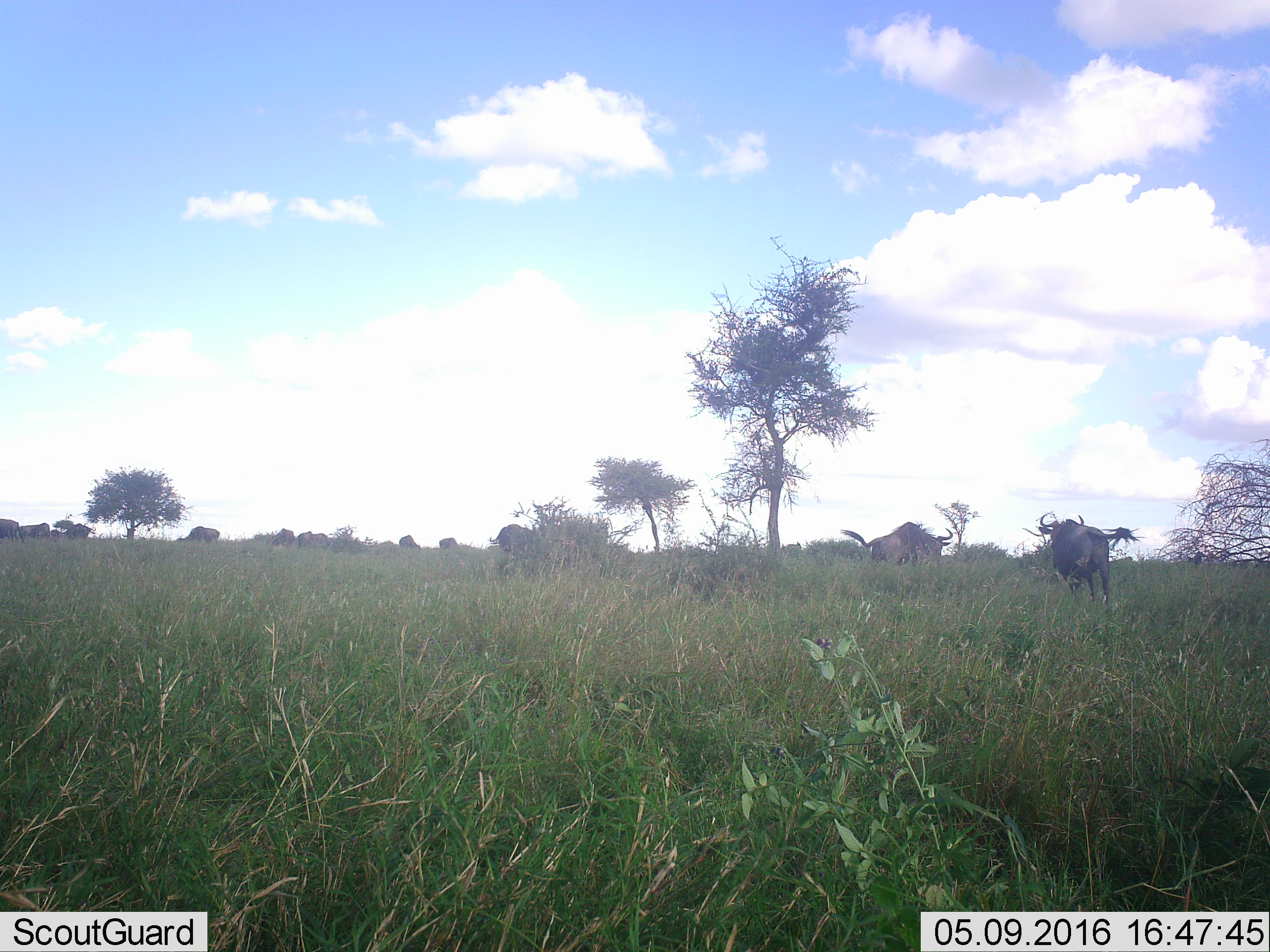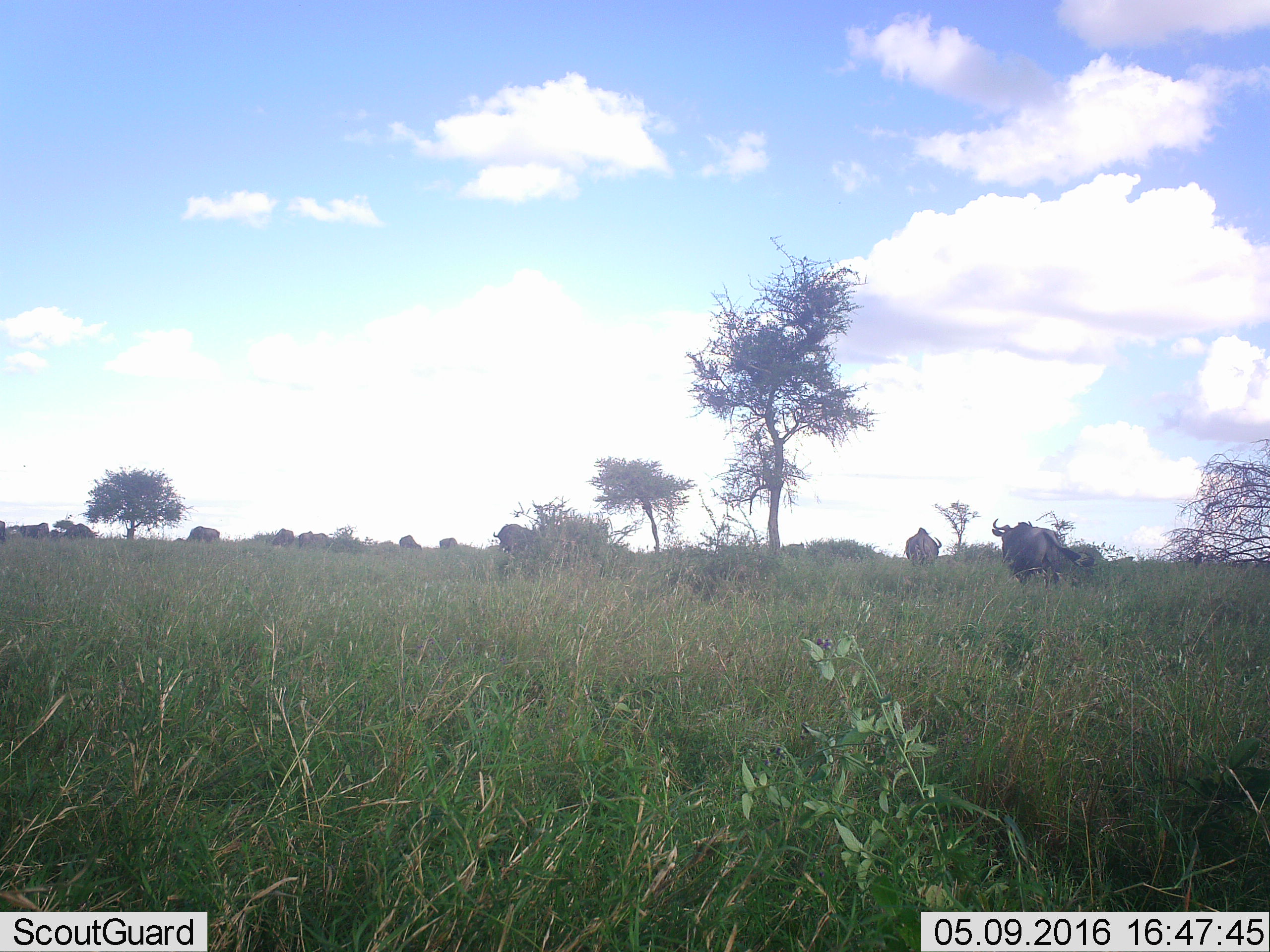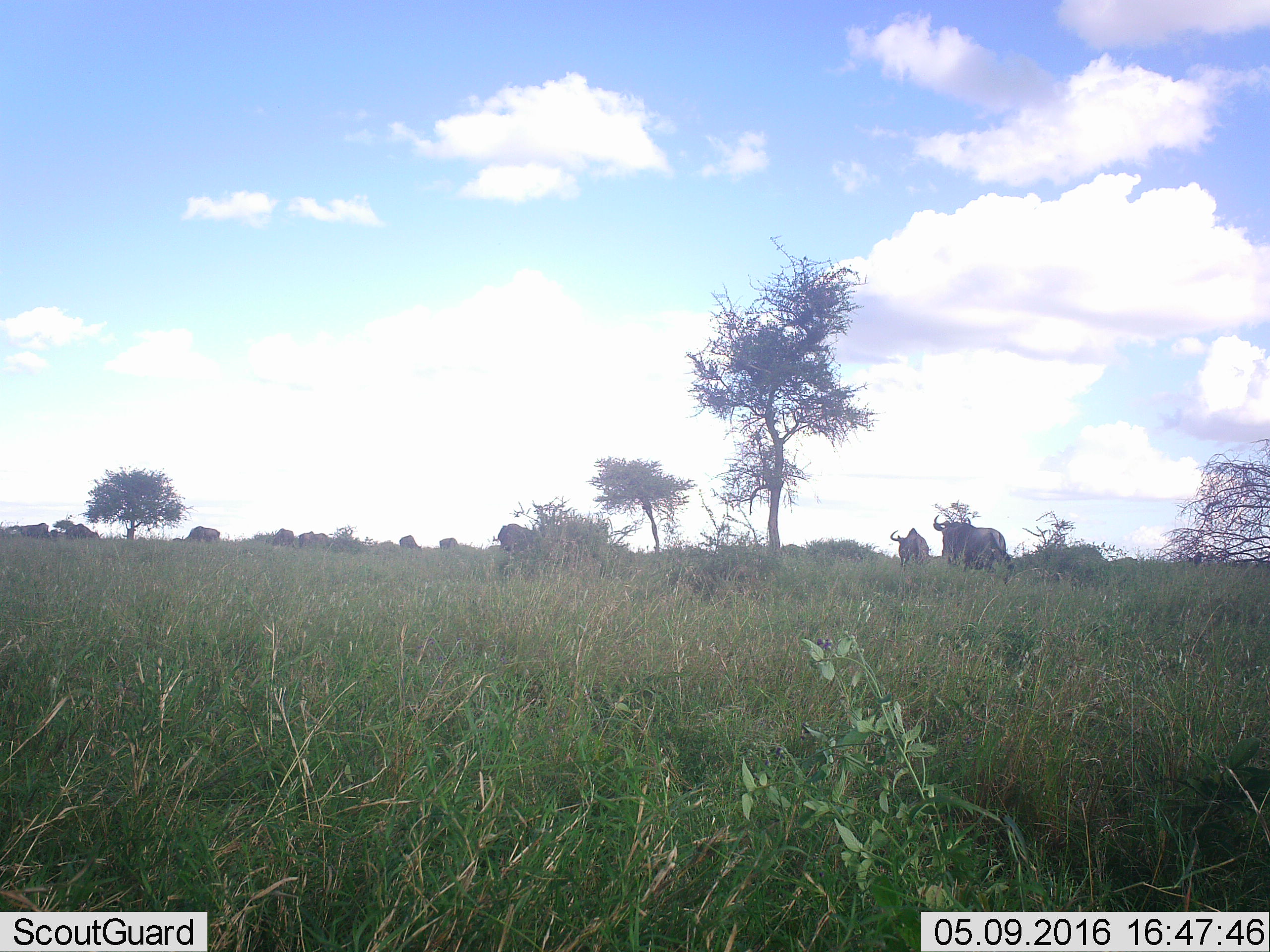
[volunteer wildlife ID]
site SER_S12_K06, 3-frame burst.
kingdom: Animalia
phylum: Chordata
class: Mammalia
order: Artiodactyla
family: Bovidae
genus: Connochaetes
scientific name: Connochaetes taurinus taurinus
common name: blue wildebeest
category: wildebeestblue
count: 11-50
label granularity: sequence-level